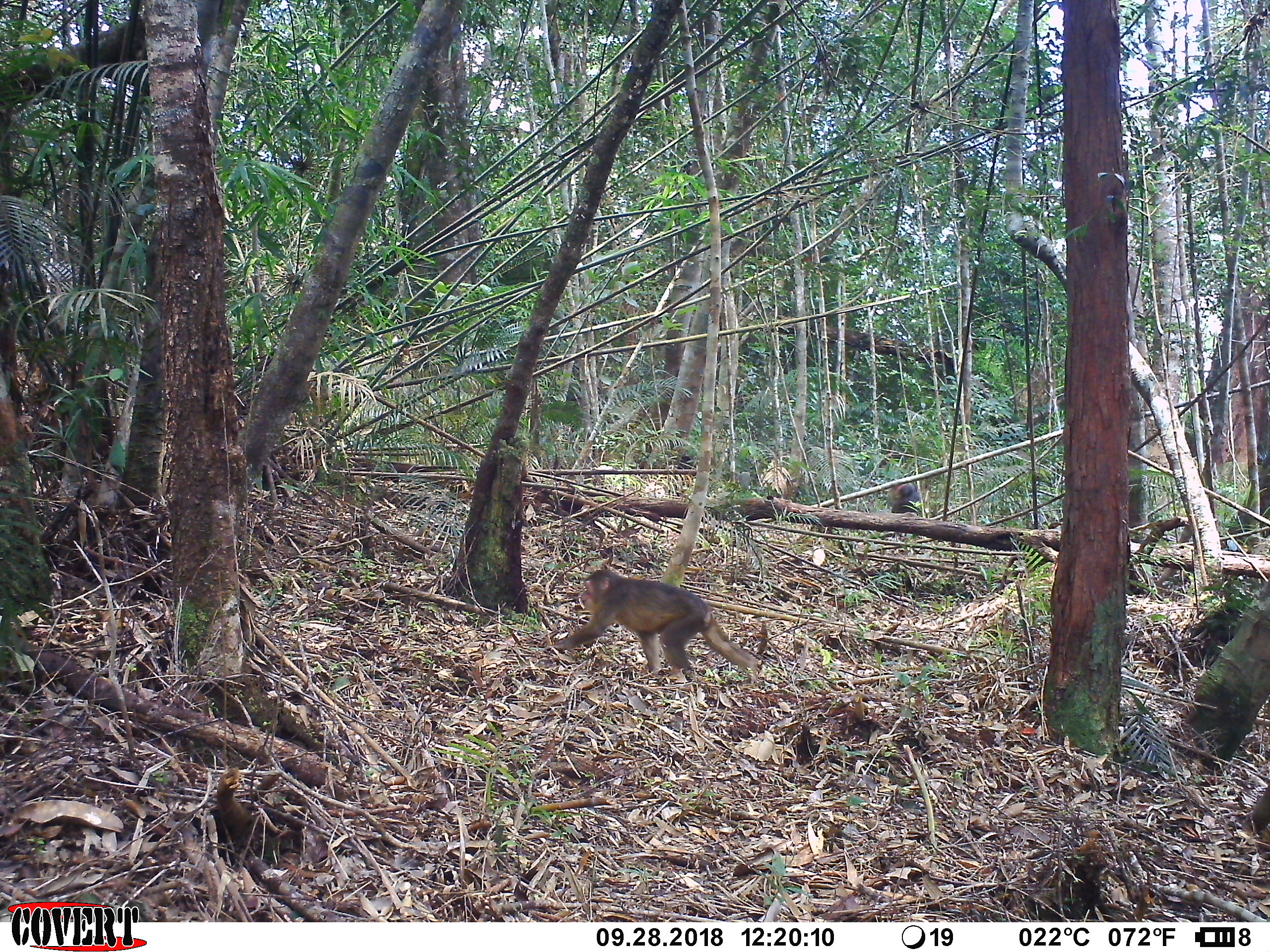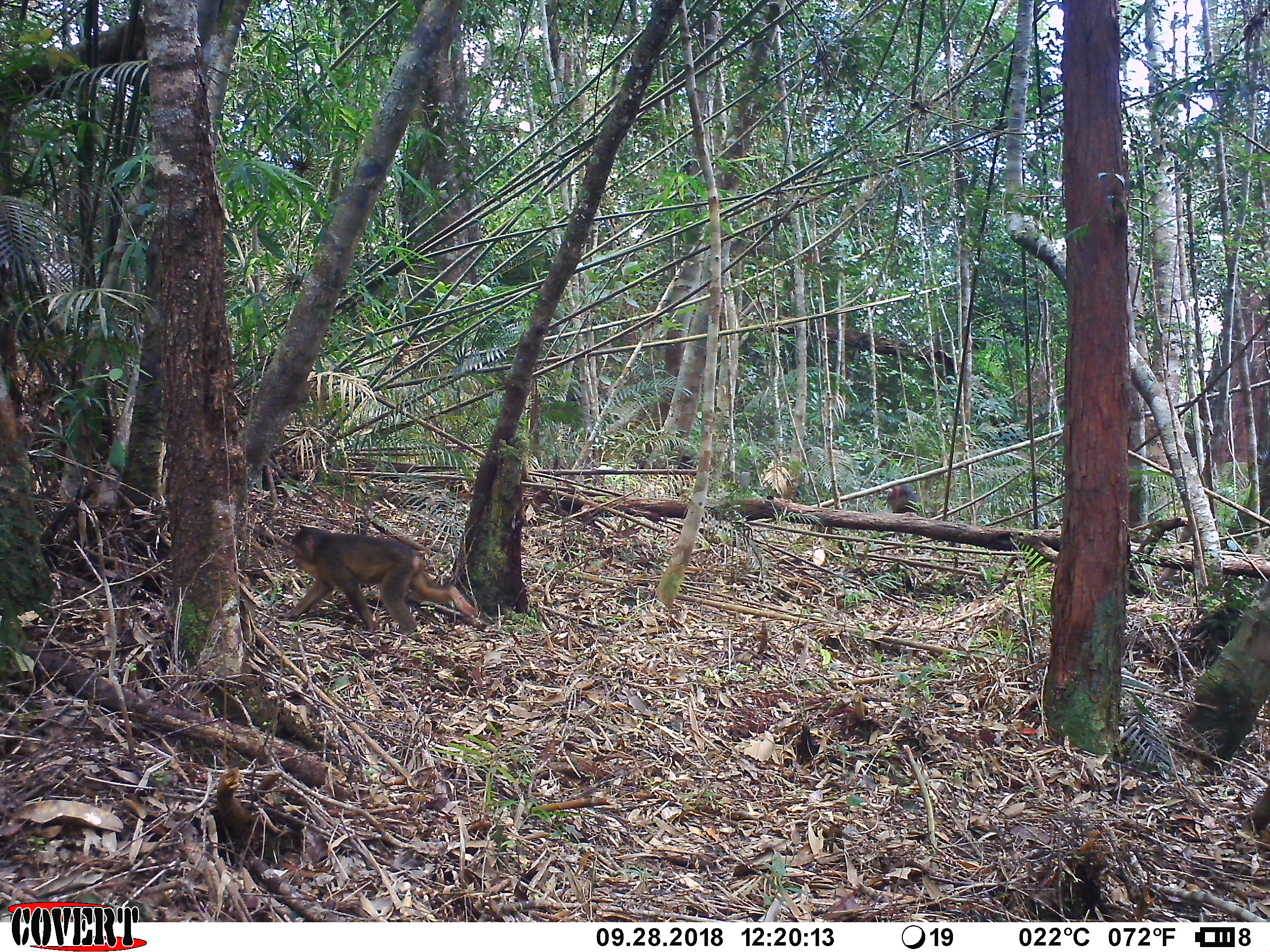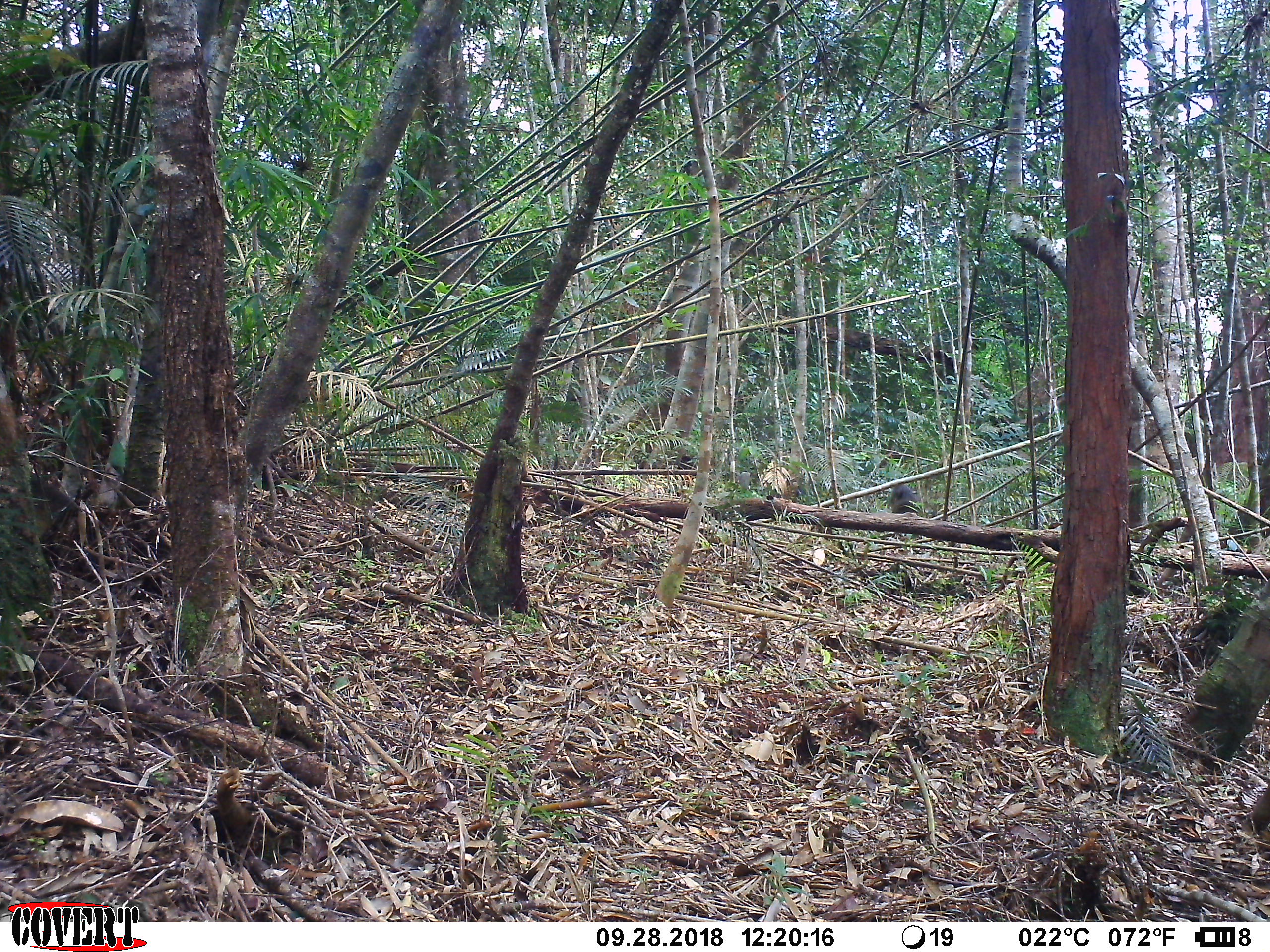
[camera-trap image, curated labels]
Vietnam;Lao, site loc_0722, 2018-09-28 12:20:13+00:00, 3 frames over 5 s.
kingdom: Animalia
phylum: Chordata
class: Mammalia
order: Primates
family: Cercopithecidae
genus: Macaca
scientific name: Macaca arctoides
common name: stump-tailed macaque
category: stump tailed macaque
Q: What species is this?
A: Stump tailed macaque (stump-tailed macaque) (Macaca arctoides).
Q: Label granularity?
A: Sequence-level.